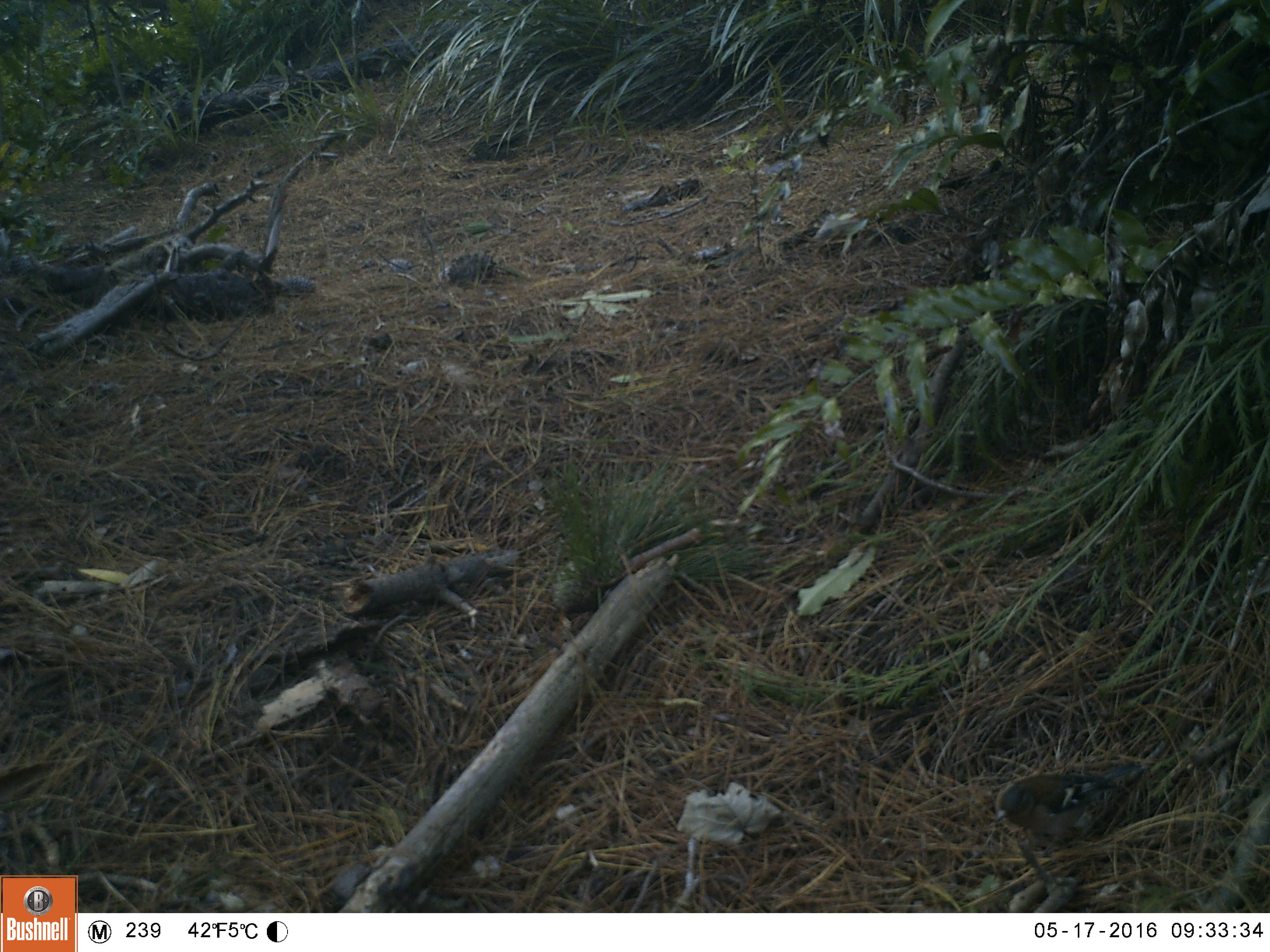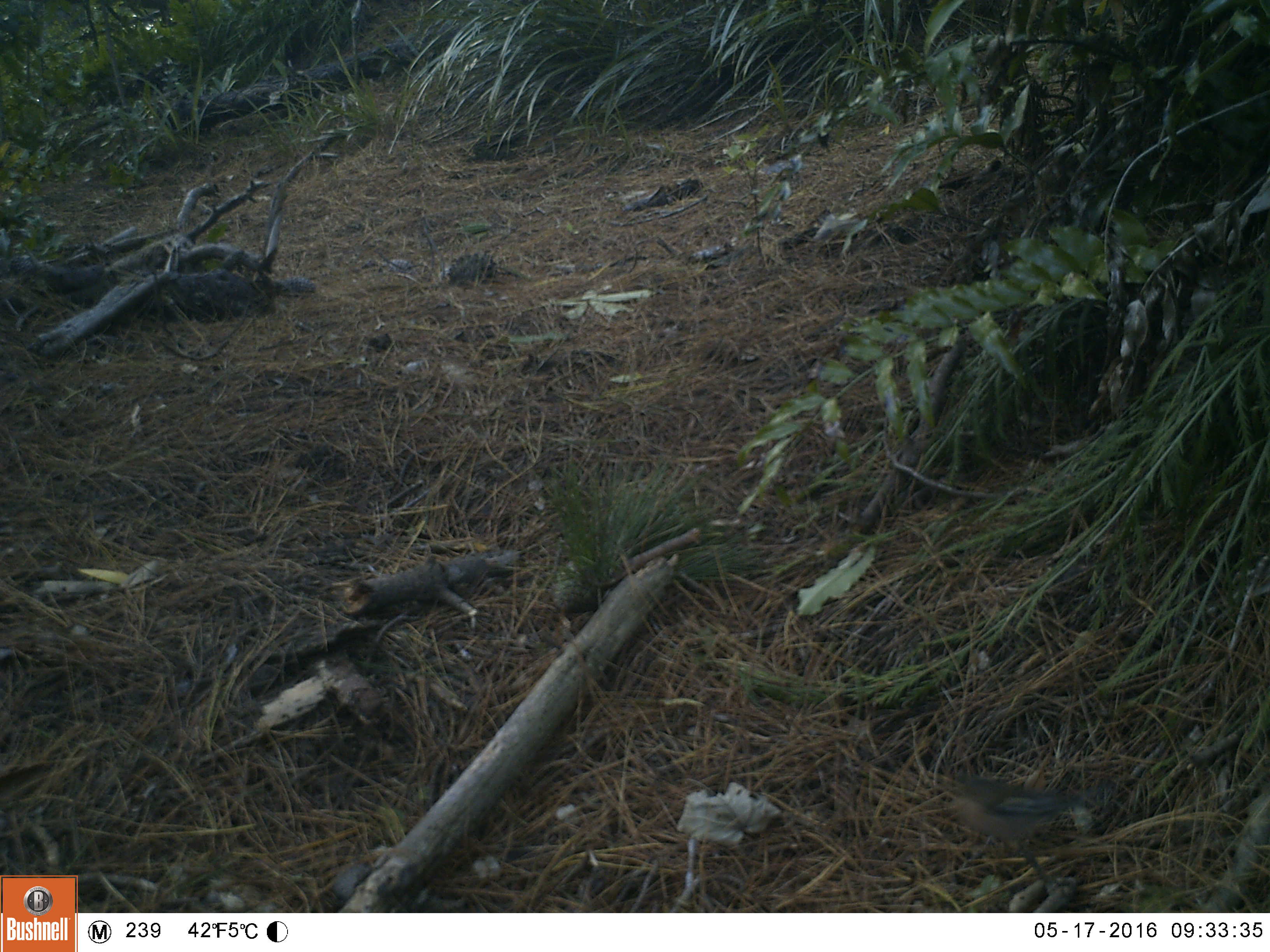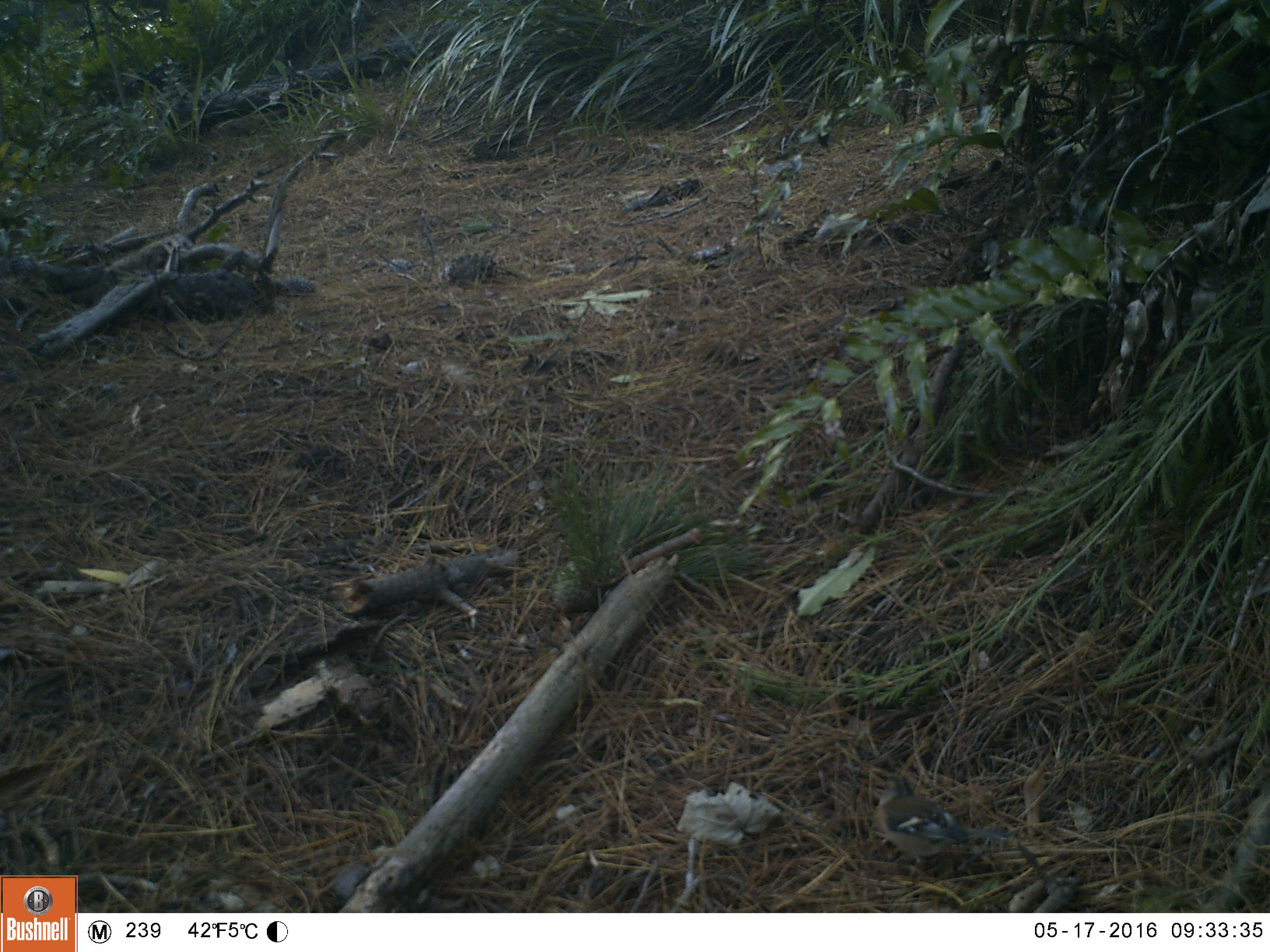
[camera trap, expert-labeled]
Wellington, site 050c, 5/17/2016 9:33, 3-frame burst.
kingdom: Animalia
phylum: Chordata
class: Aves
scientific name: Aves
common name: bird